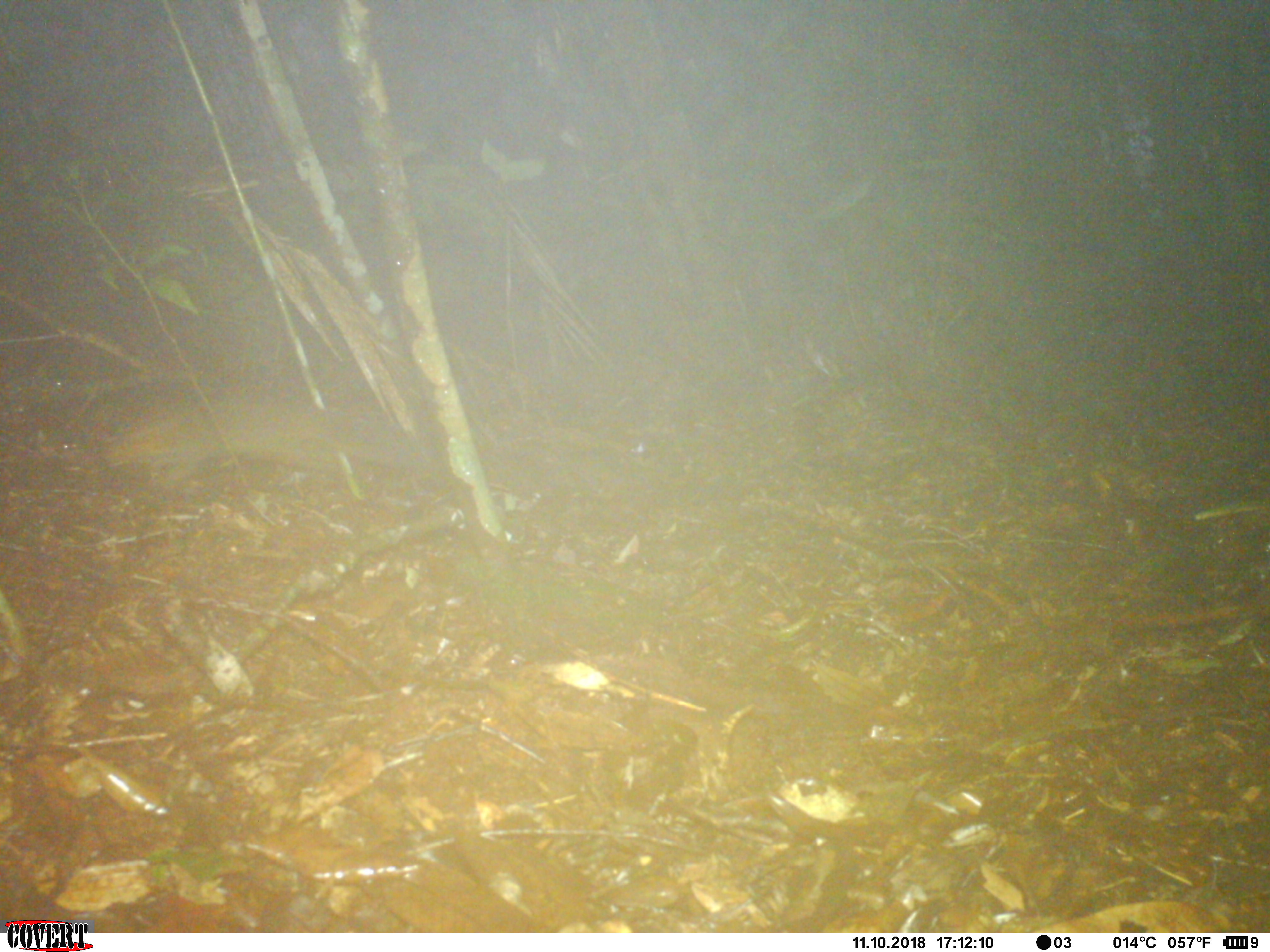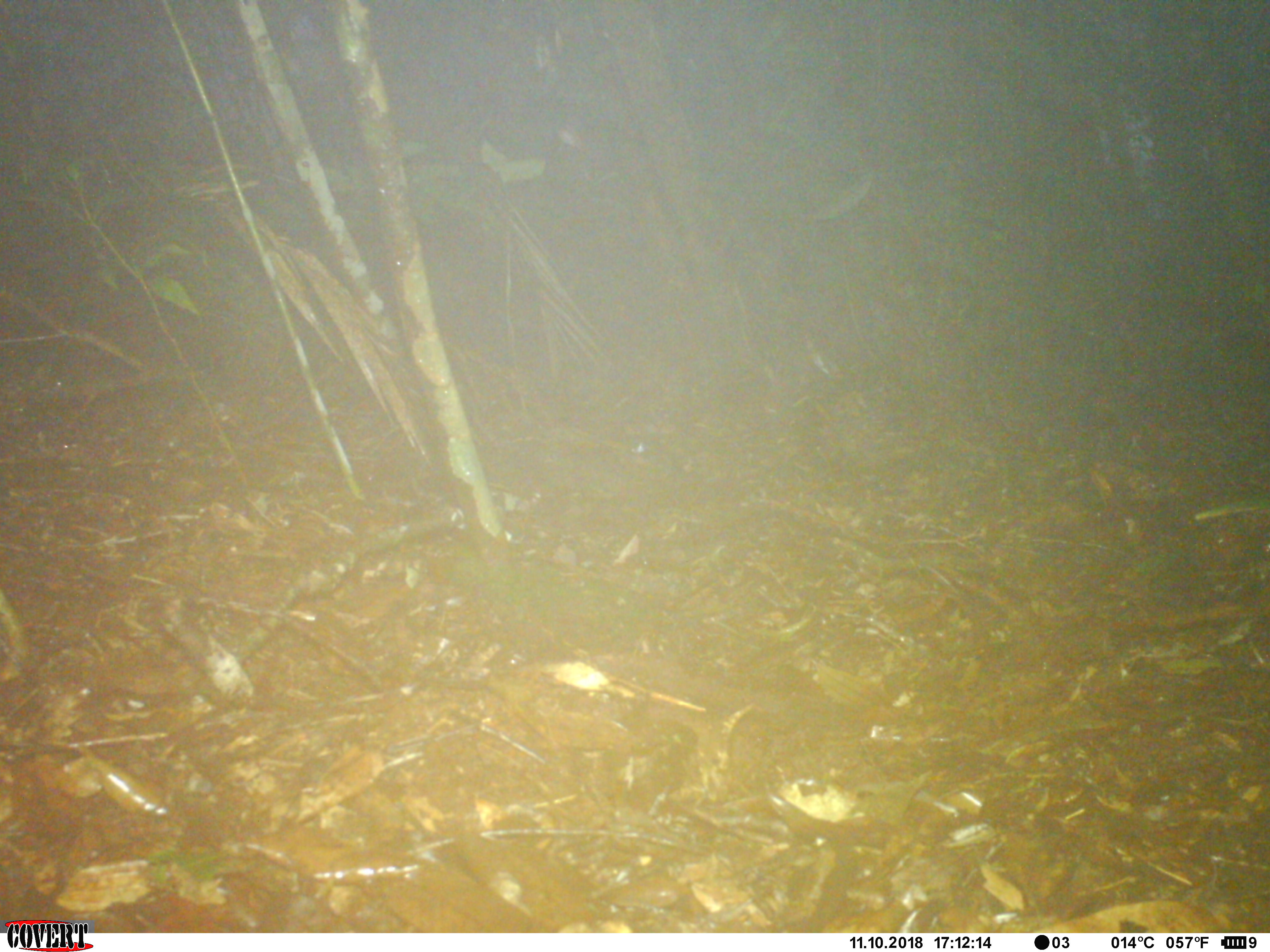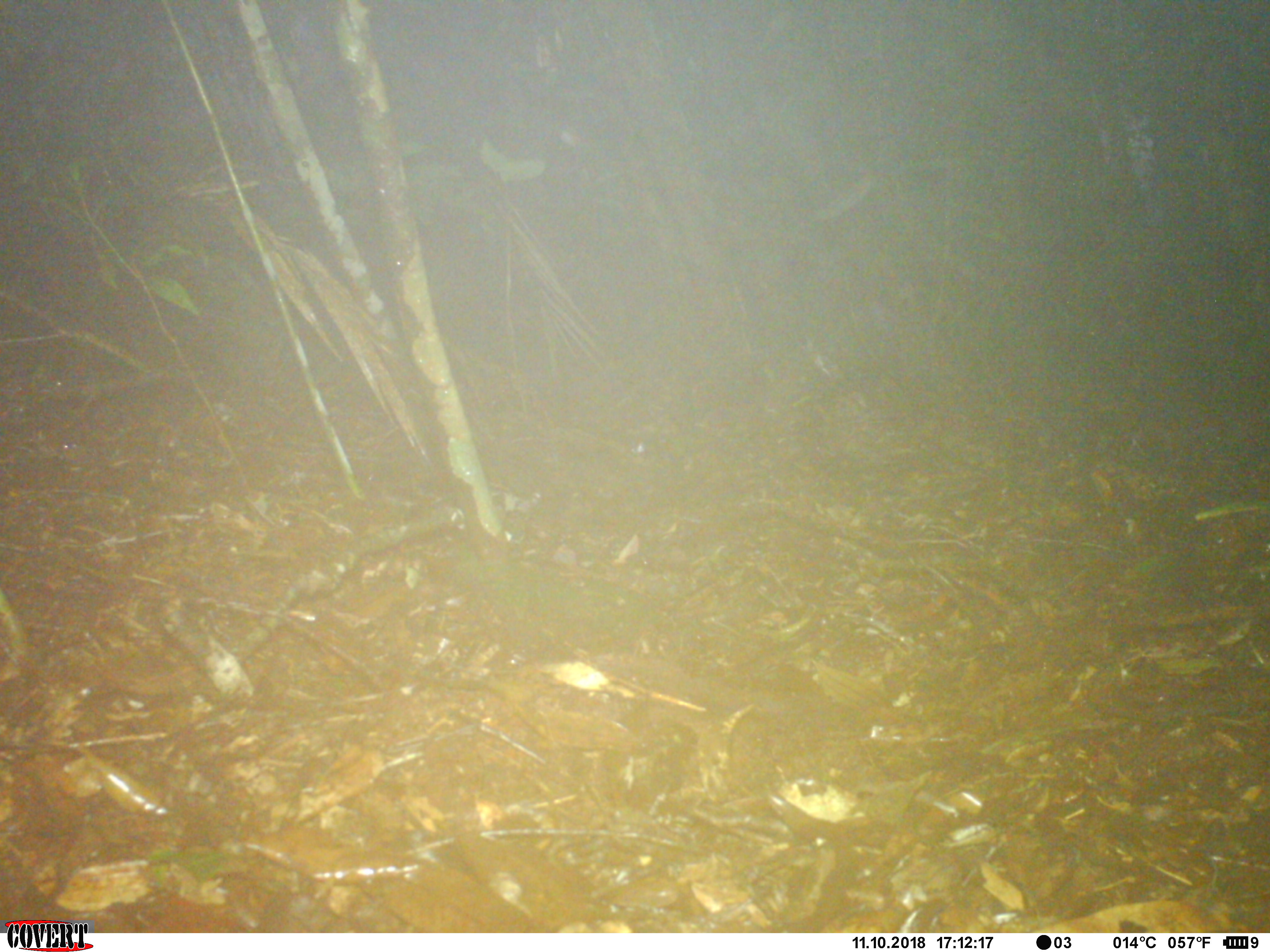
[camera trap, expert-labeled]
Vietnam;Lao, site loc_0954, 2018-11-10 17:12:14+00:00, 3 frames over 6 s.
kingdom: Animalia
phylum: Chordata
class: Mammalia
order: Rodentia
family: Sciuridae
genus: Dremomys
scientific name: Dremomys rufigenis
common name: red-cheeked squirrel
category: red cheeked squirrel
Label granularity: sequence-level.